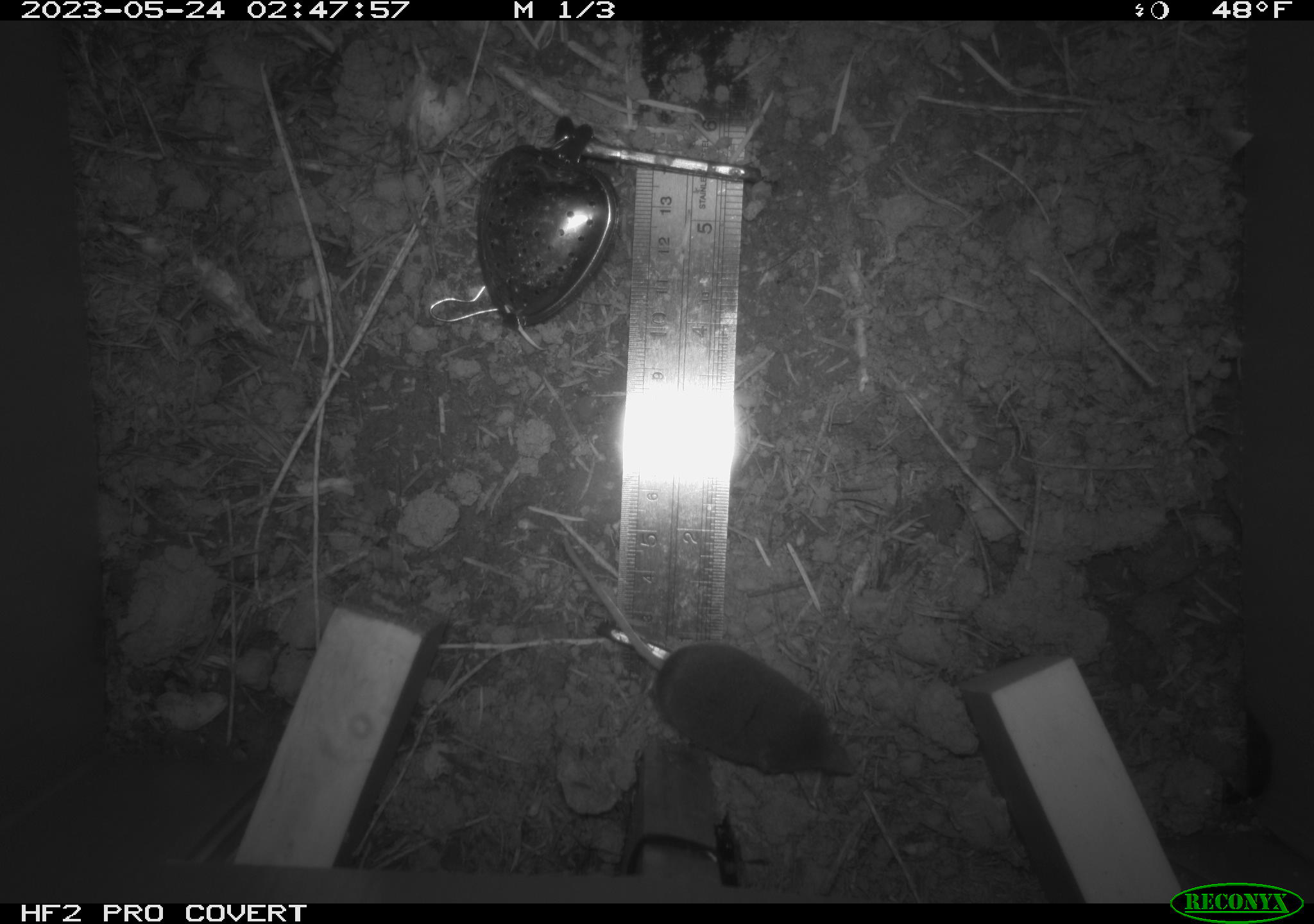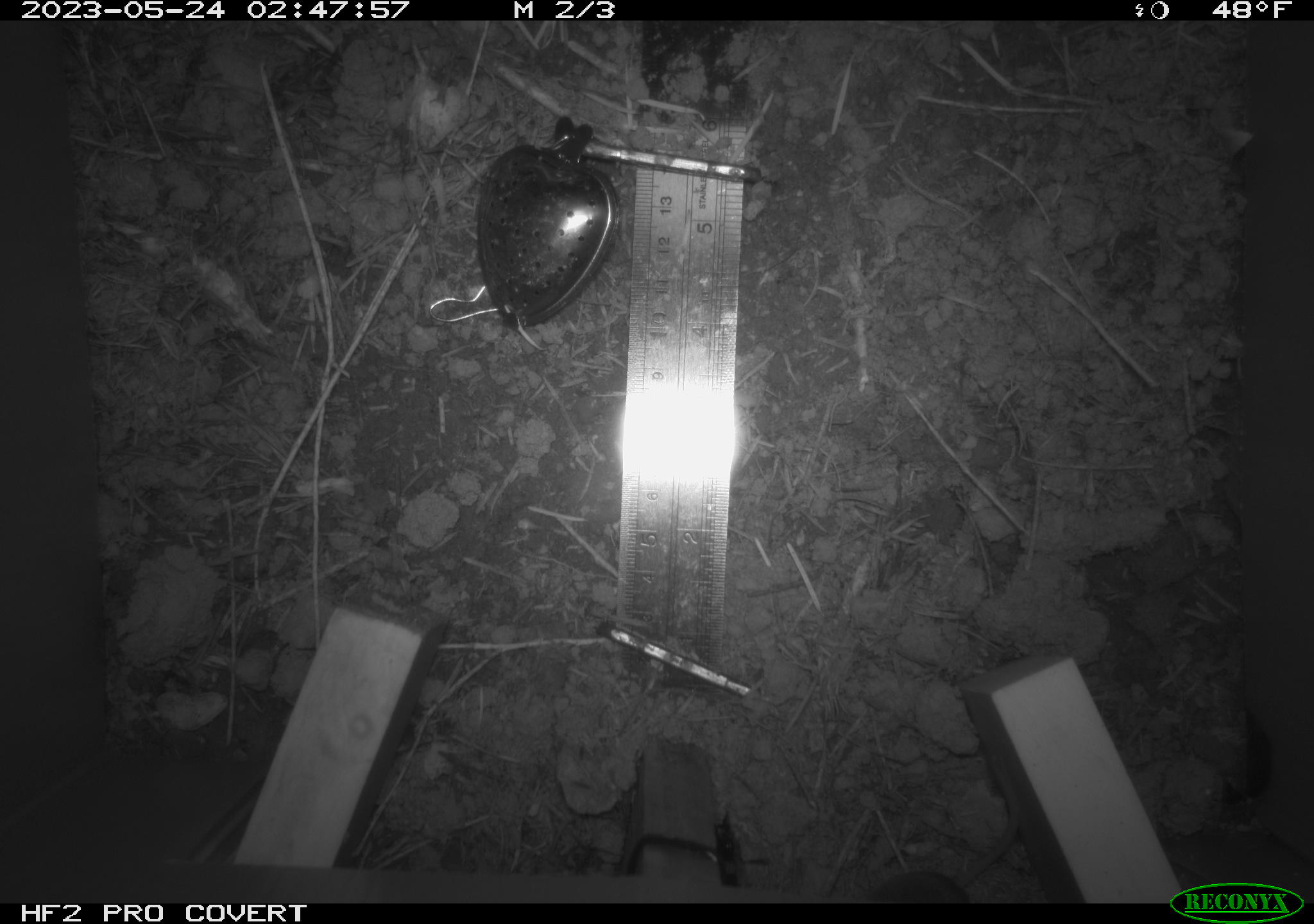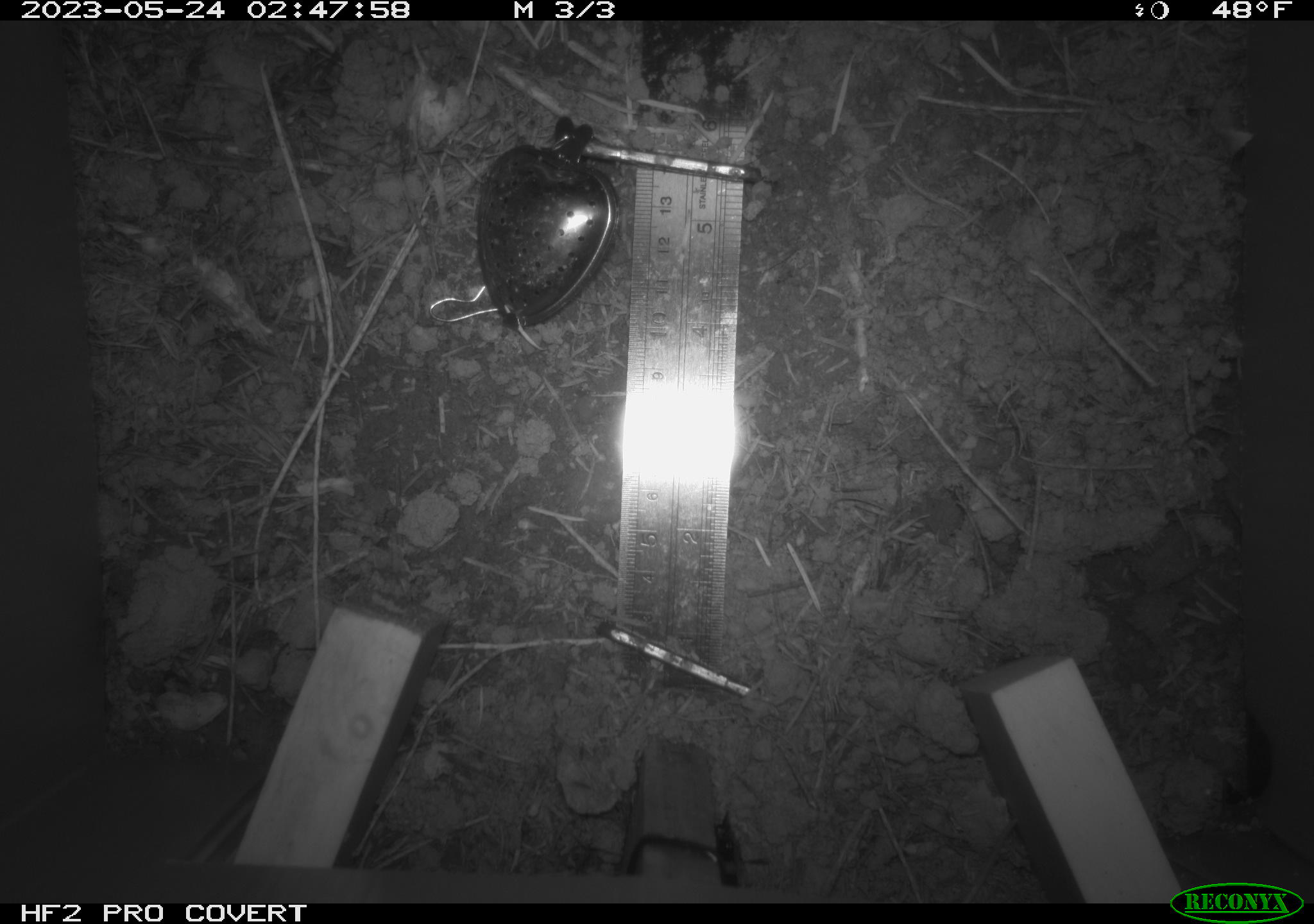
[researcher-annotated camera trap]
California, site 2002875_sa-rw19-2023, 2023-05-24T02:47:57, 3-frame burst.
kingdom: Animalia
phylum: Chordata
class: Mammalia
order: Eulipotyphla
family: Soricidae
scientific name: Soricidae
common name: shrews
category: soricidae family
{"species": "soricidae family (shrews) (Soricidae)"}